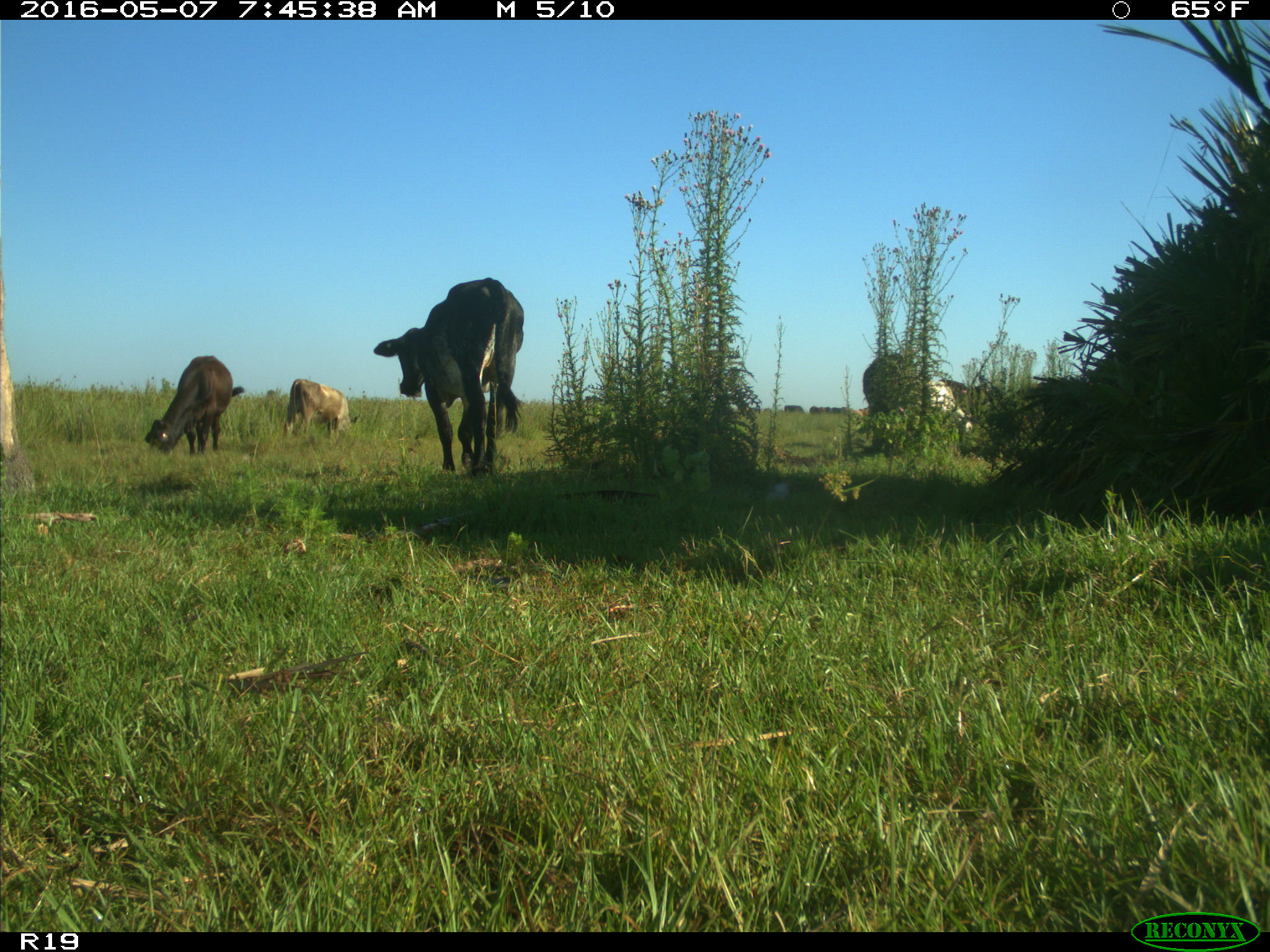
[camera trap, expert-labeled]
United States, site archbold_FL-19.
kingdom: Animalia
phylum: Chordata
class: Mammalia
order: Artiodactyla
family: Bovidae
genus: Bos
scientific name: Bos taurus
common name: domestic cow